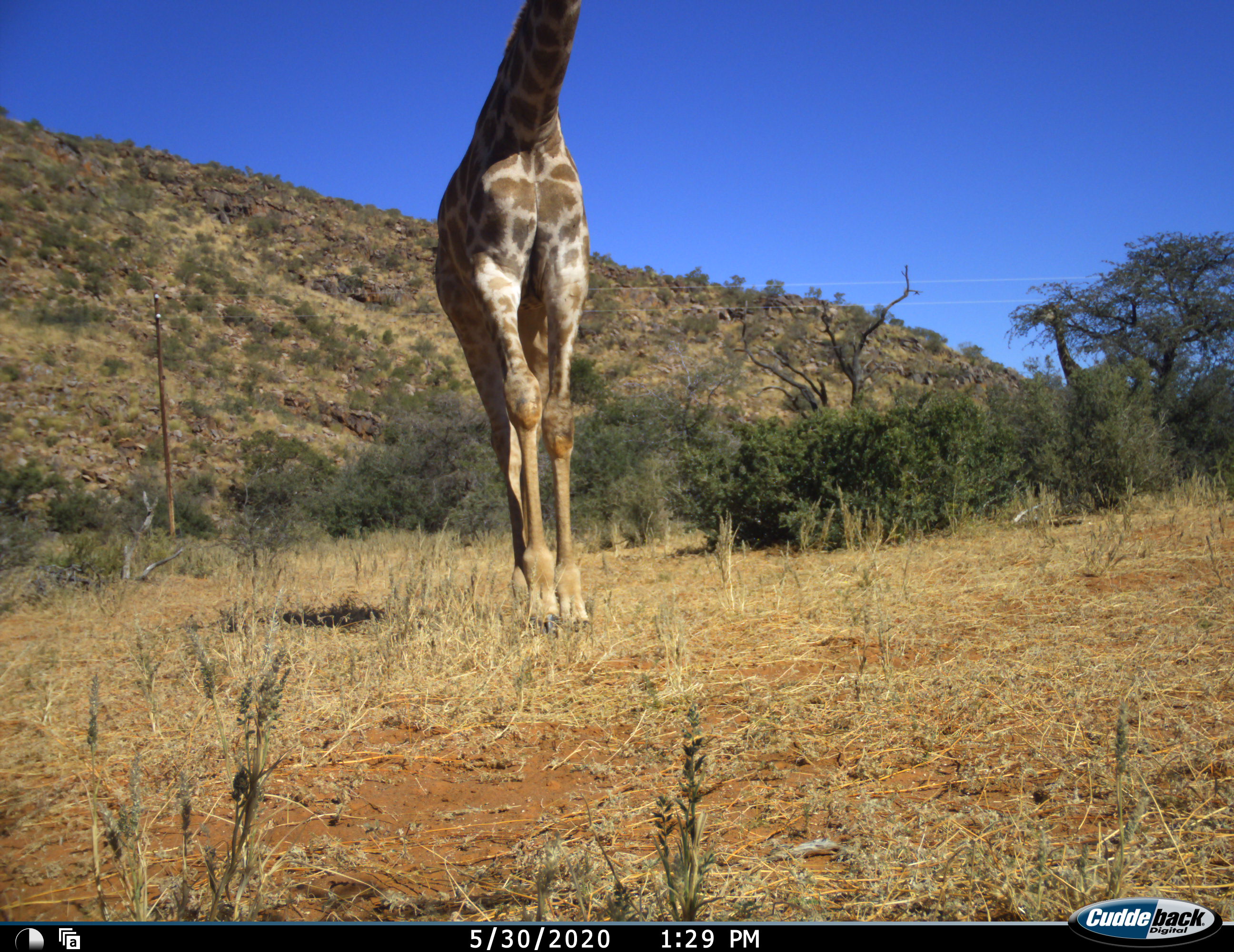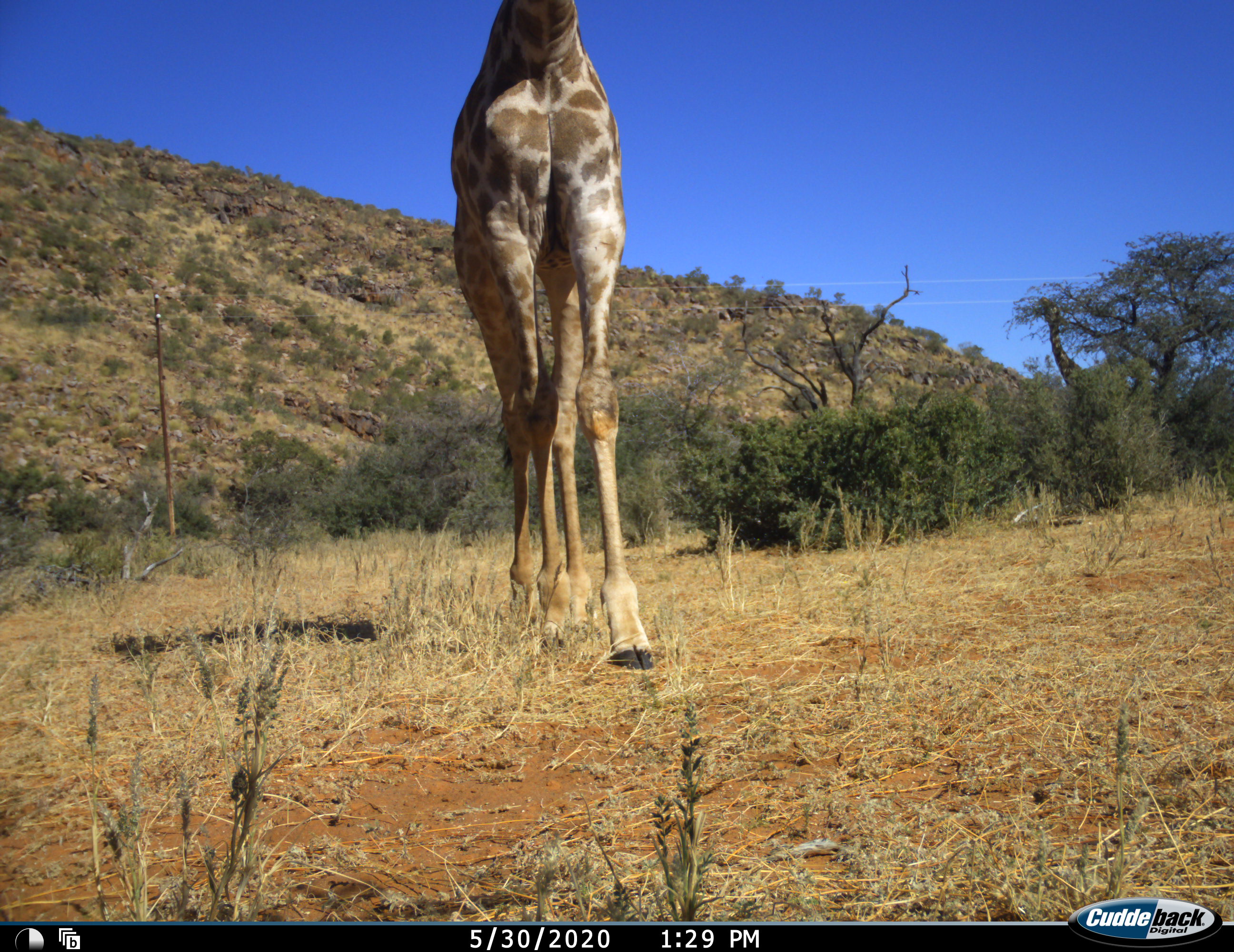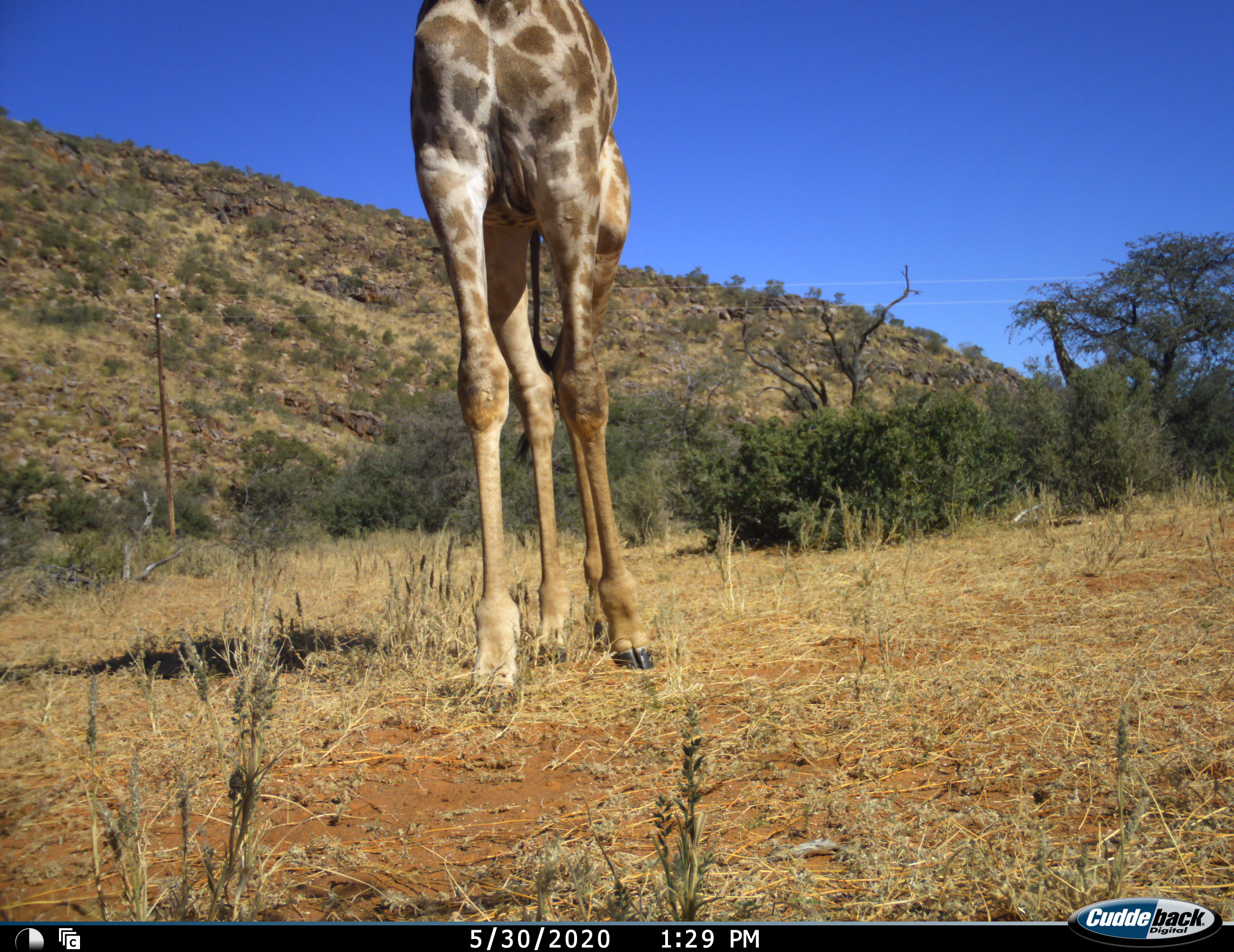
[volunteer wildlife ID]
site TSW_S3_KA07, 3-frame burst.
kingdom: Animalia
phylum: Chordata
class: Mammalia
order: Artiodactyla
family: Giraffidae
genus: Giraffa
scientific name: Giraffa camelopardalis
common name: giraffe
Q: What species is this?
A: Giraffe (Giraffa camelopardalis).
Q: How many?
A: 2.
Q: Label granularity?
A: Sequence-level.